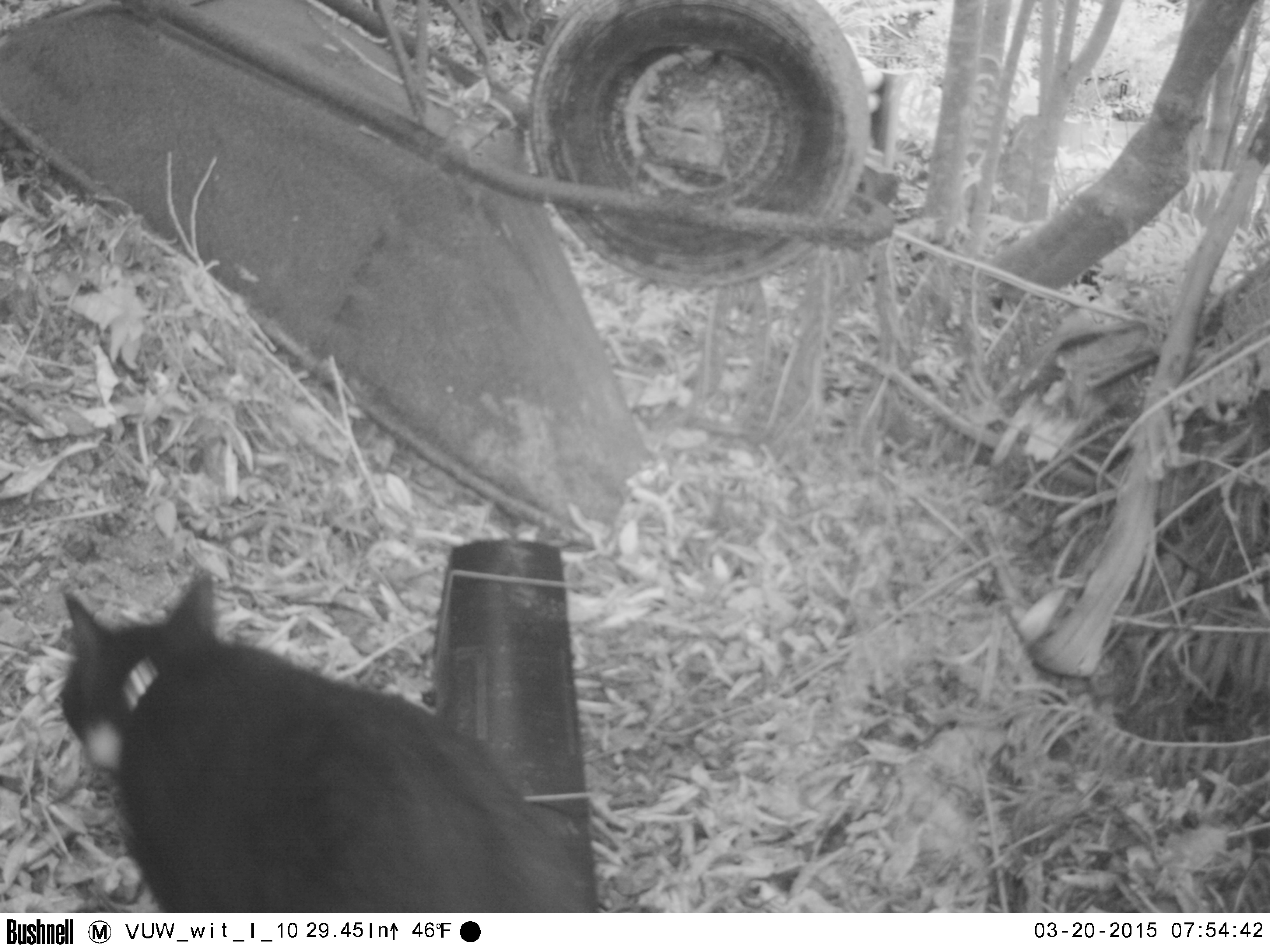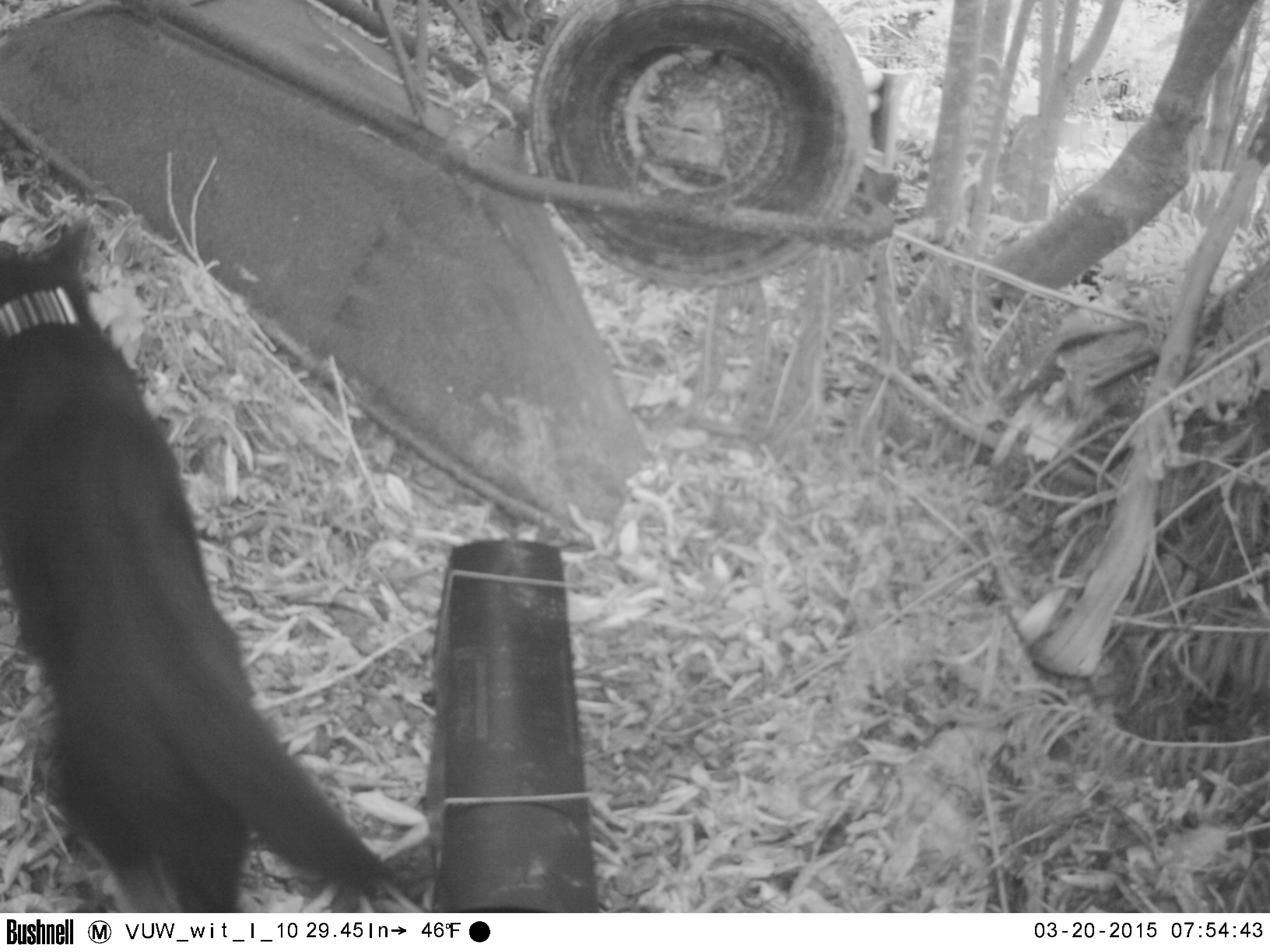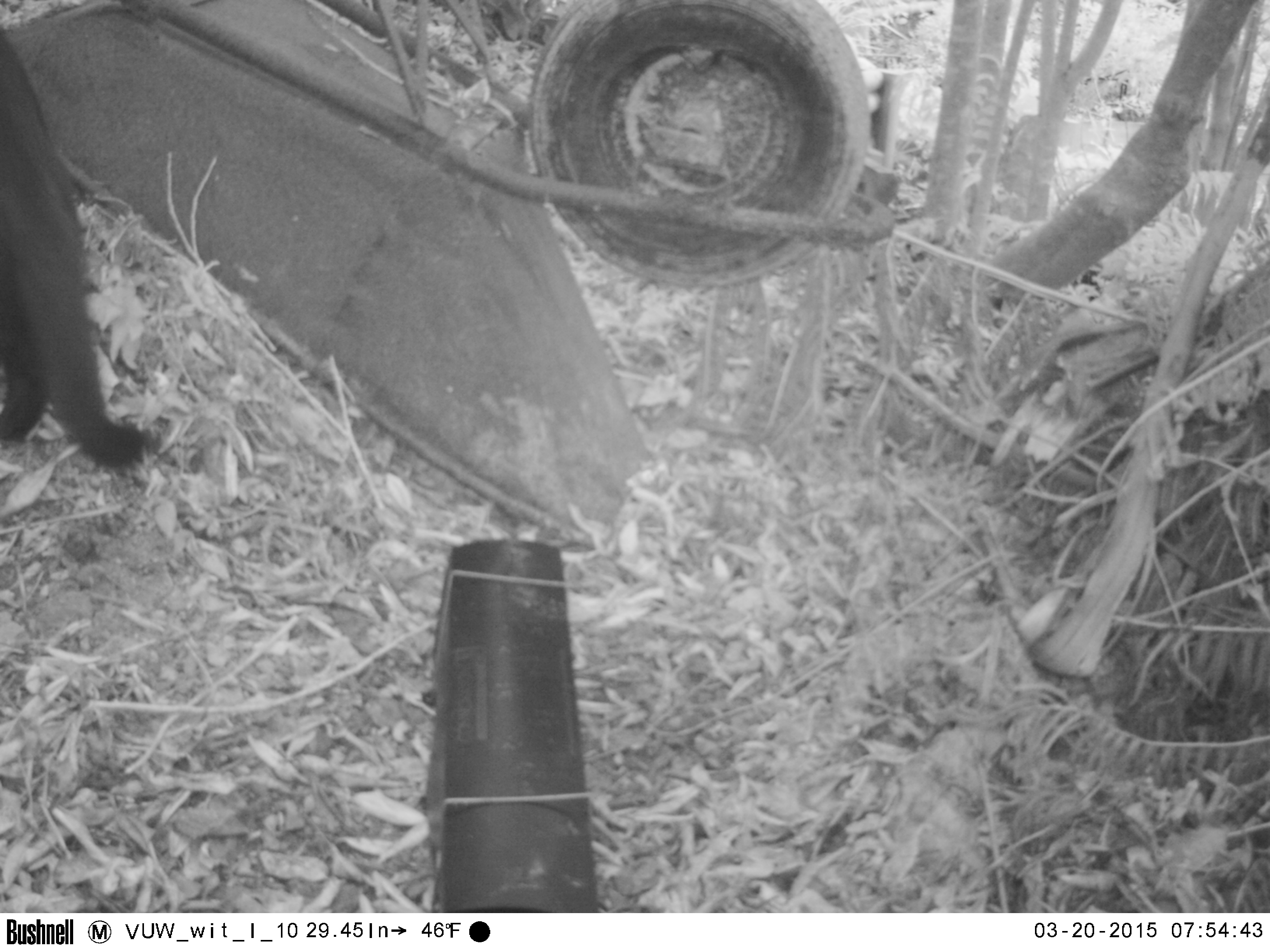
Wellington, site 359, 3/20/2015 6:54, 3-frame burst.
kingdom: Animalia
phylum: Chordata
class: Mammalia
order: Carnivora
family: Felidae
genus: Felis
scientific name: Felis catus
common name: cat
Cat (Felis catus).